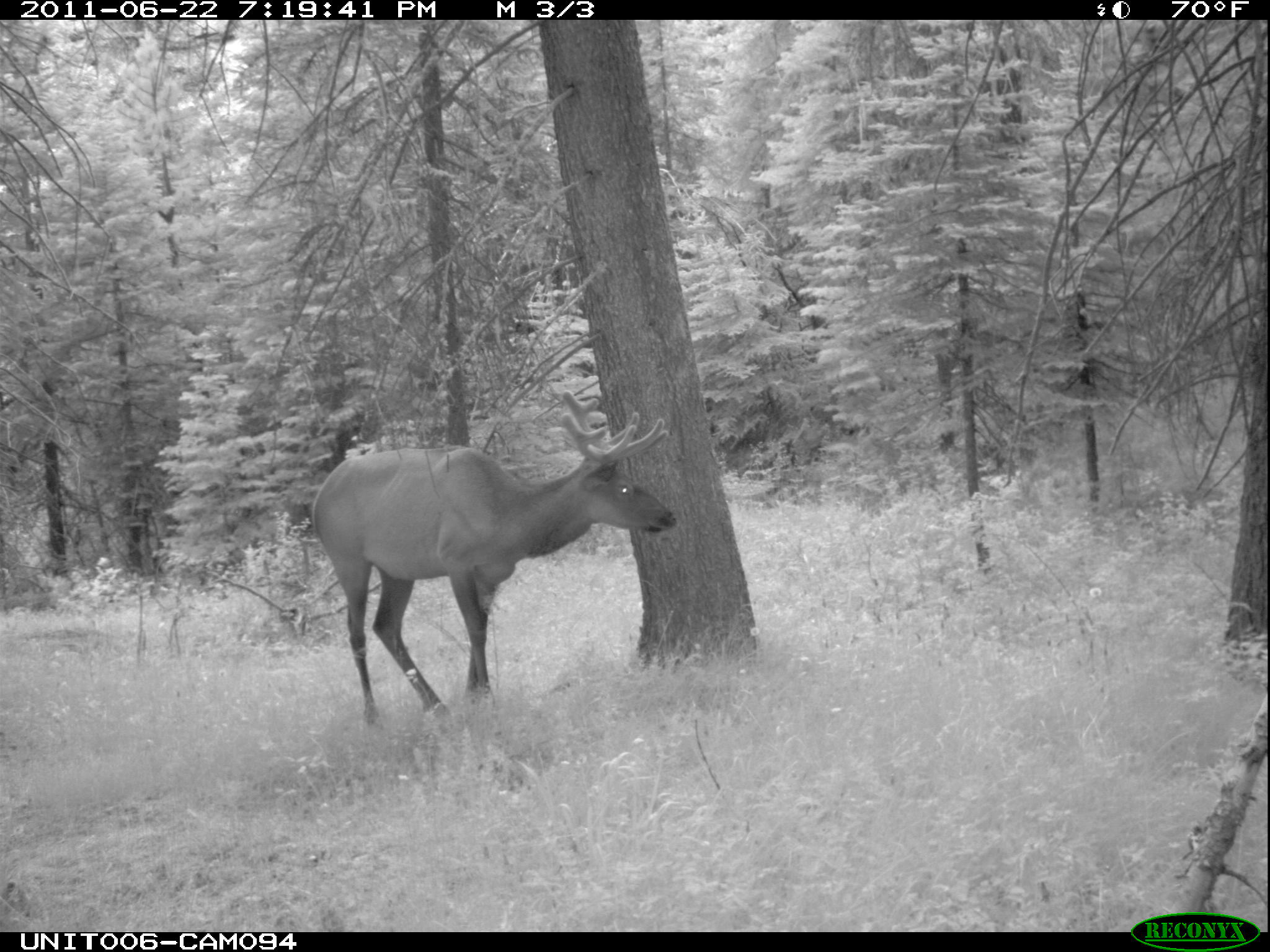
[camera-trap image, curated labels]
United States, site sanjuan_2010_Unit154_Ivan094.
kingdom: Animalia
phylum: Chordata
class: Mammalia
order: Artiodactyla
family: Cervidae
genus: Cervus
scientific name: Cervus elaphus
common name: red deer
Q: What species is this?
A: Cervus elaphus (red deer).